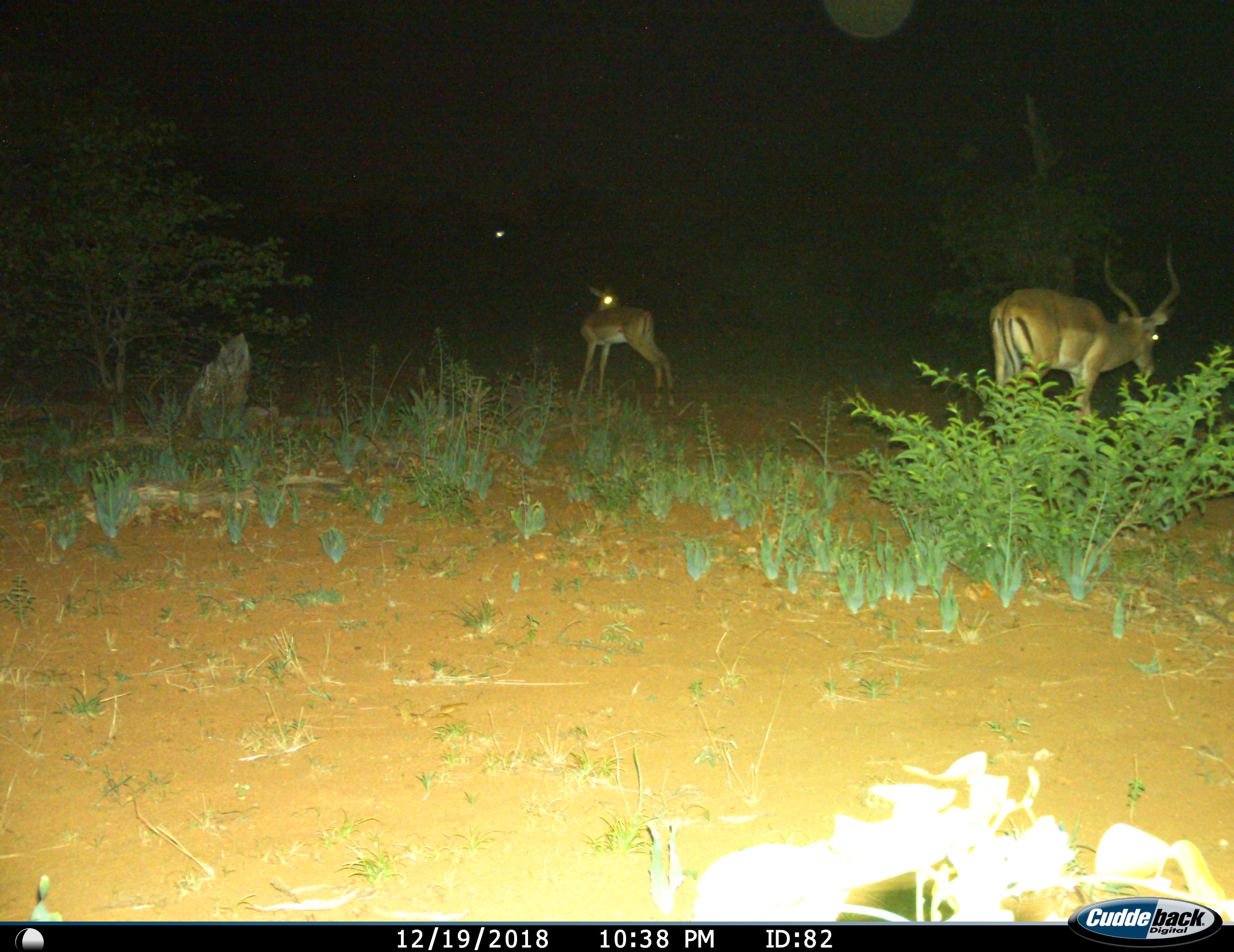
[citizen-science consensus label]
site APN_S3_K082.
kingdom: Animalia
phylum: Chordata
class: Mammalia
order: Artiodactyla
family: Bovidae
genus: Aepyceros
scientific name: Aepyceros melampus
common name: impala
Impala (Aepyceros melampus), count 2. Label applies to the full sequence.